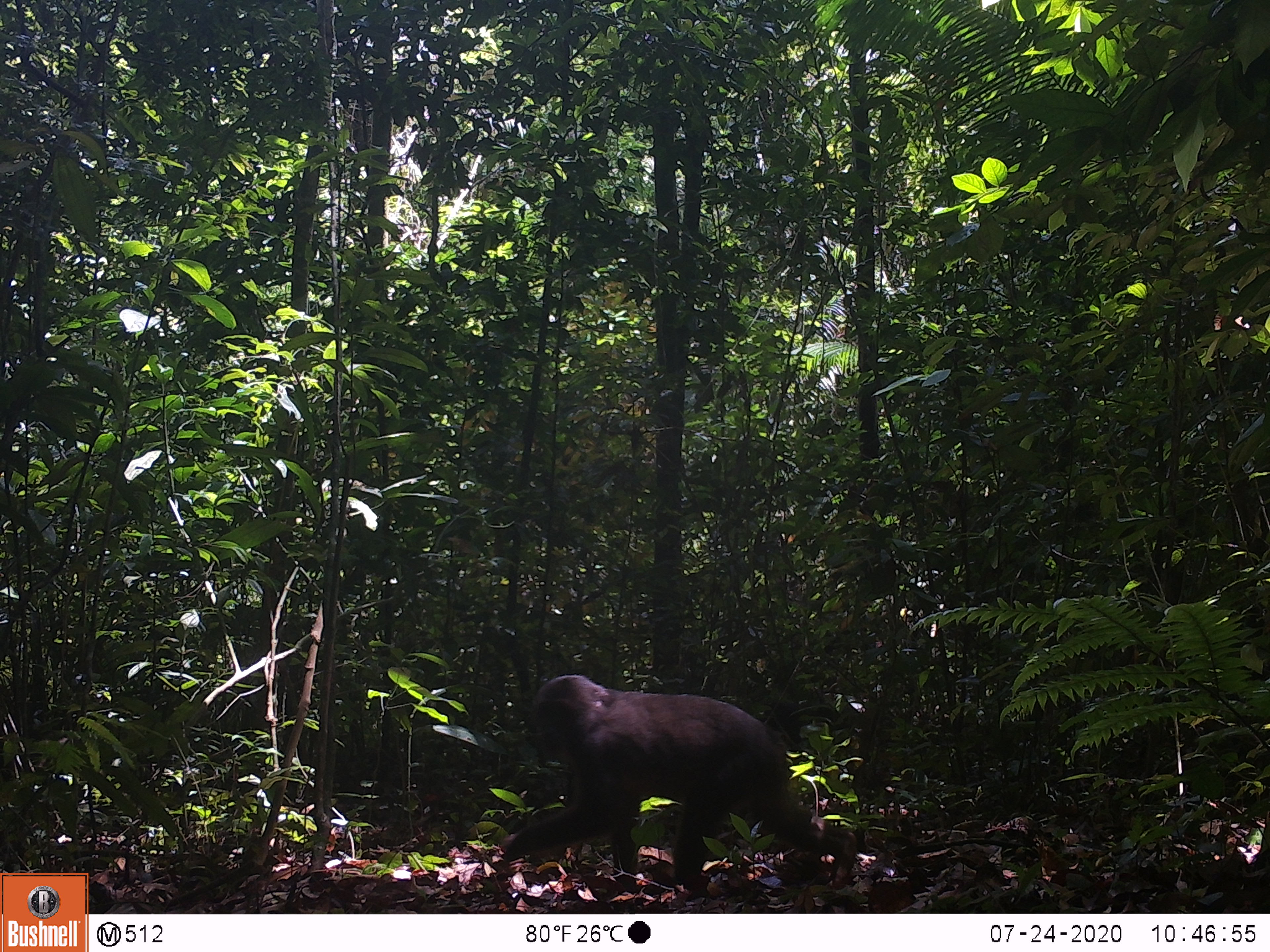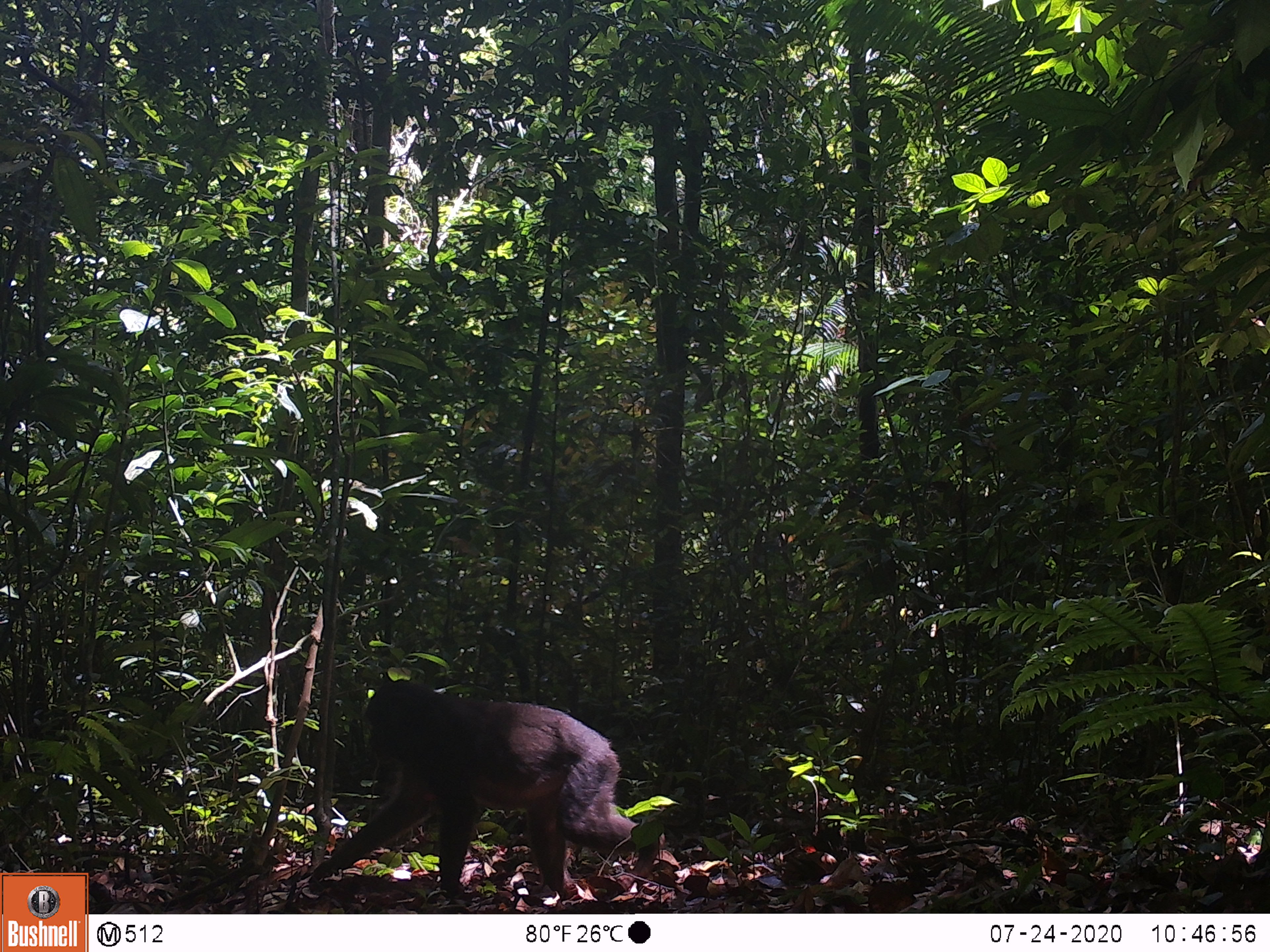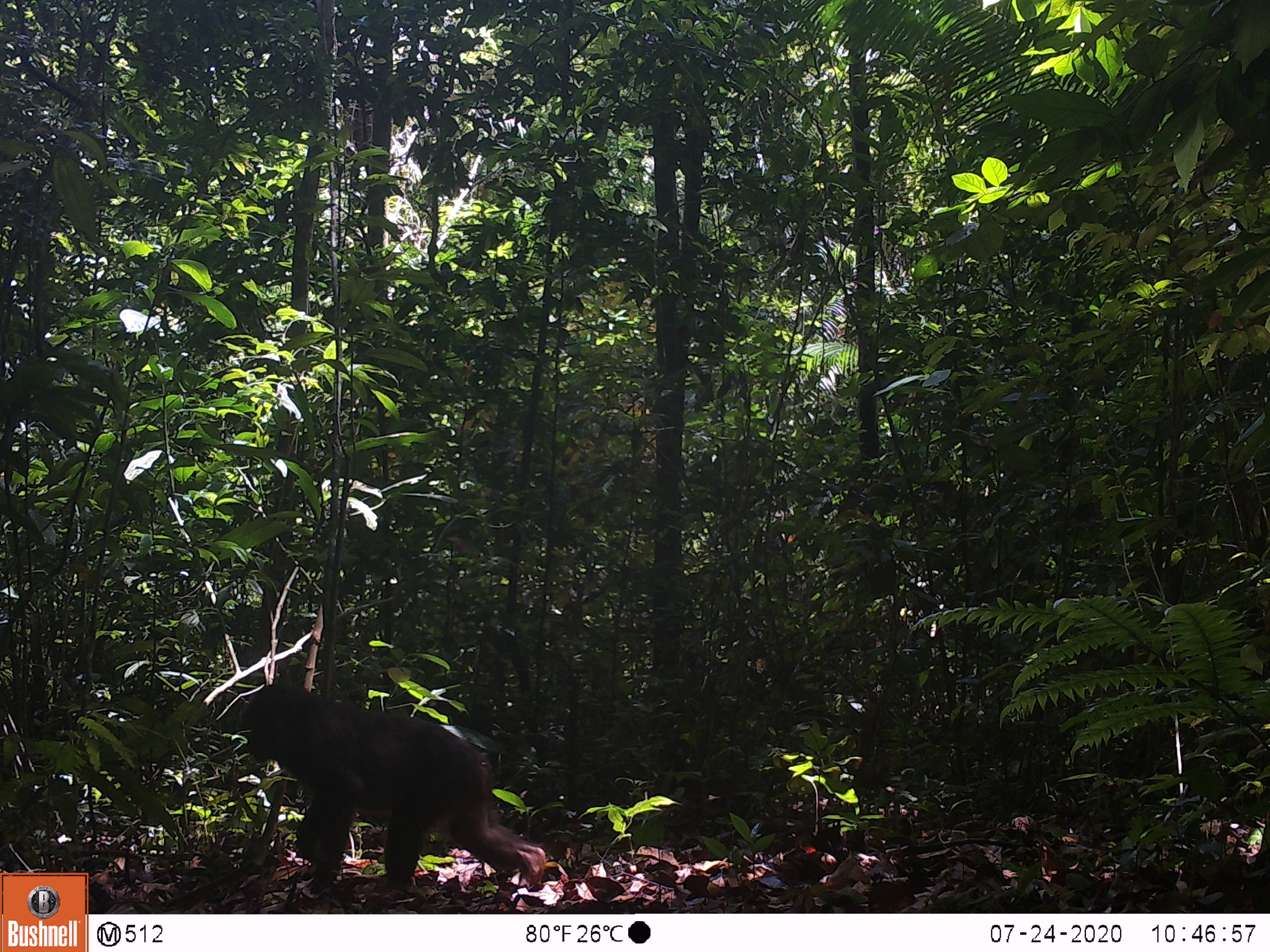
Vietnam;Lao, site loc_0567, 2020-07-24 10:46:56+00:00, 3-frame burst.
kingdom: Animalia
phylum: Chordata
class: Mammalia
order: Primates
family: Cercopithecidae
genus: Macaca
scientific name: Macaca arctoides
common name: stump-tailed macaque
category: stump tailed macaque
Stump tailed macaque (stump-tailed macaque) (Macaca arctoides). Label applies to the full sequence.